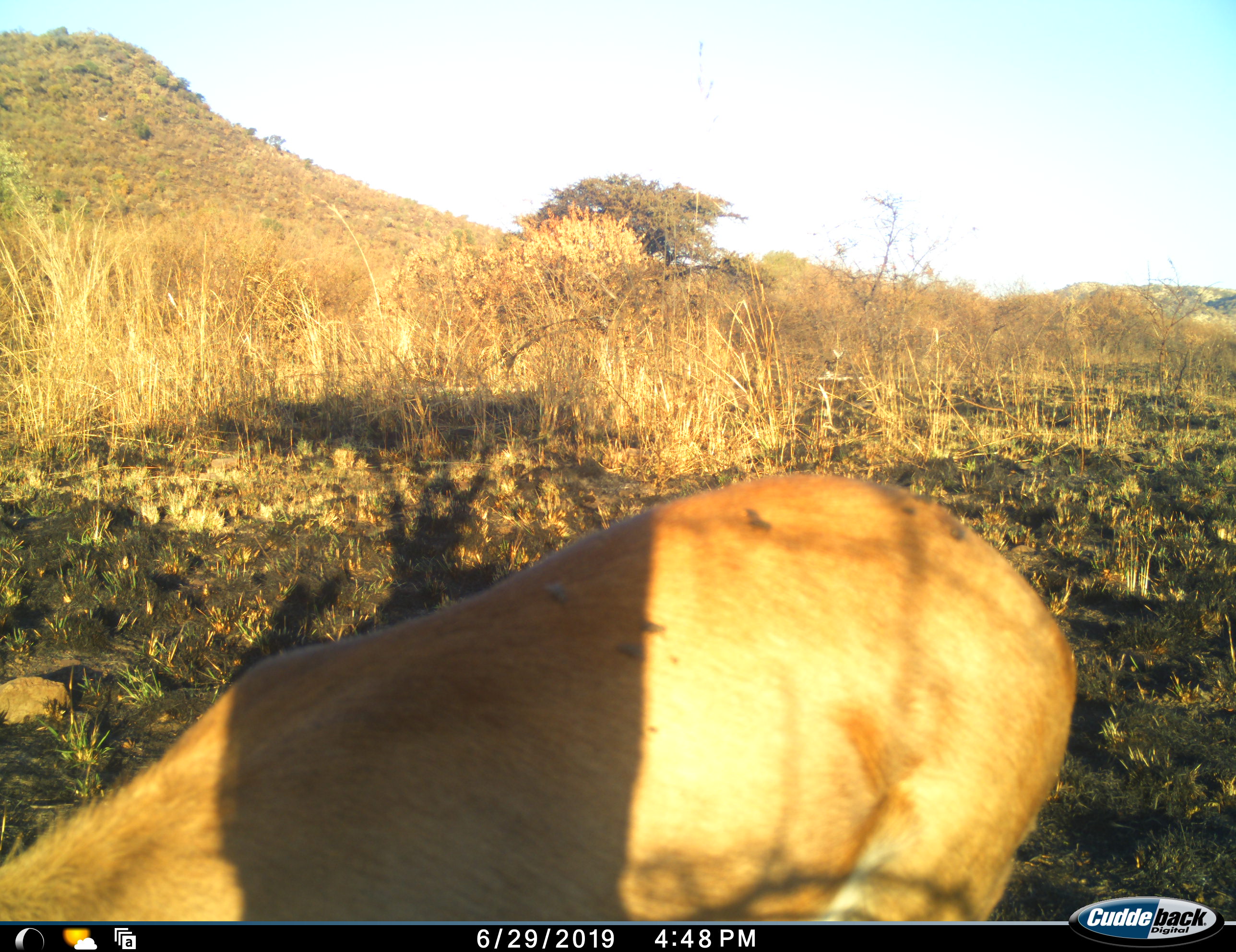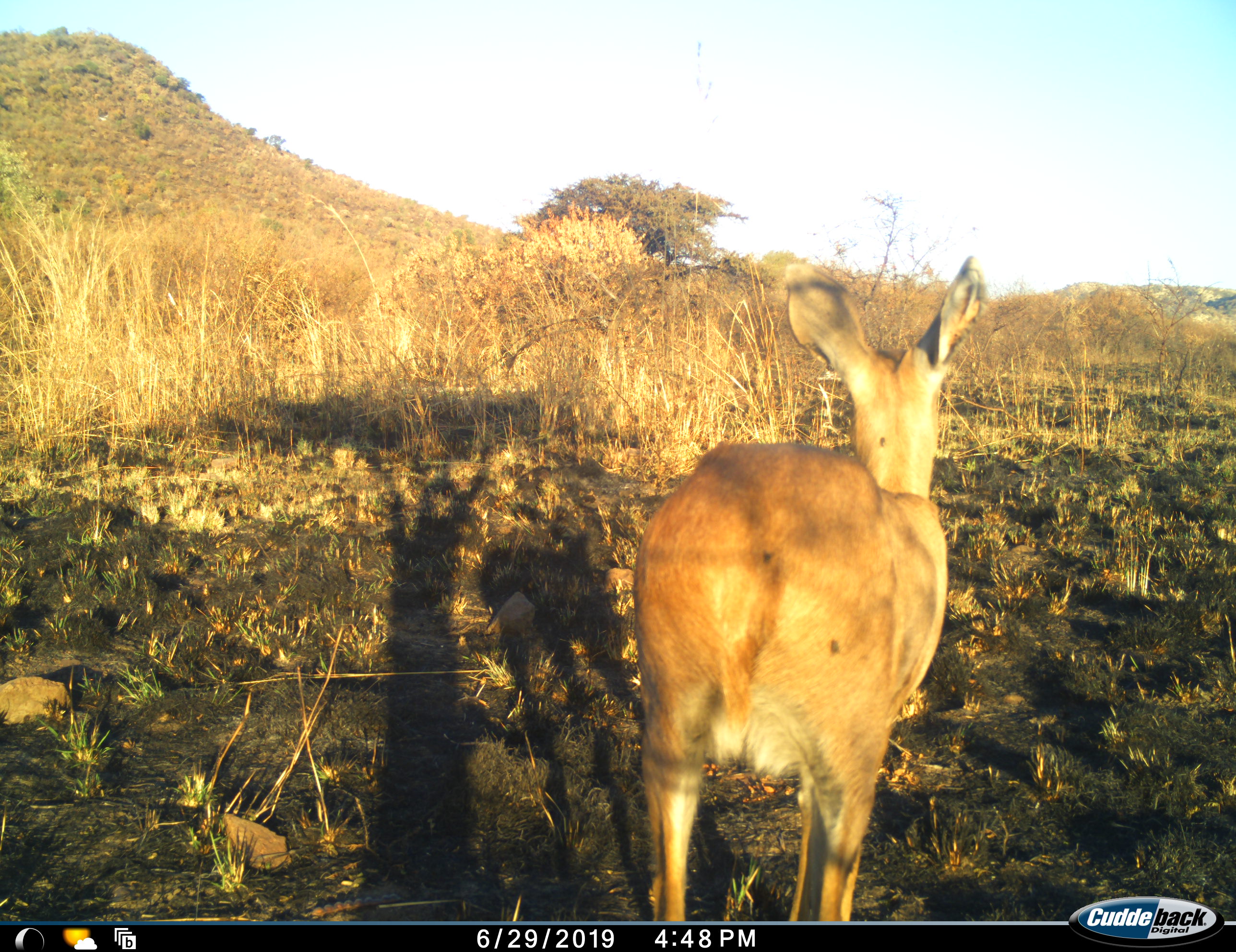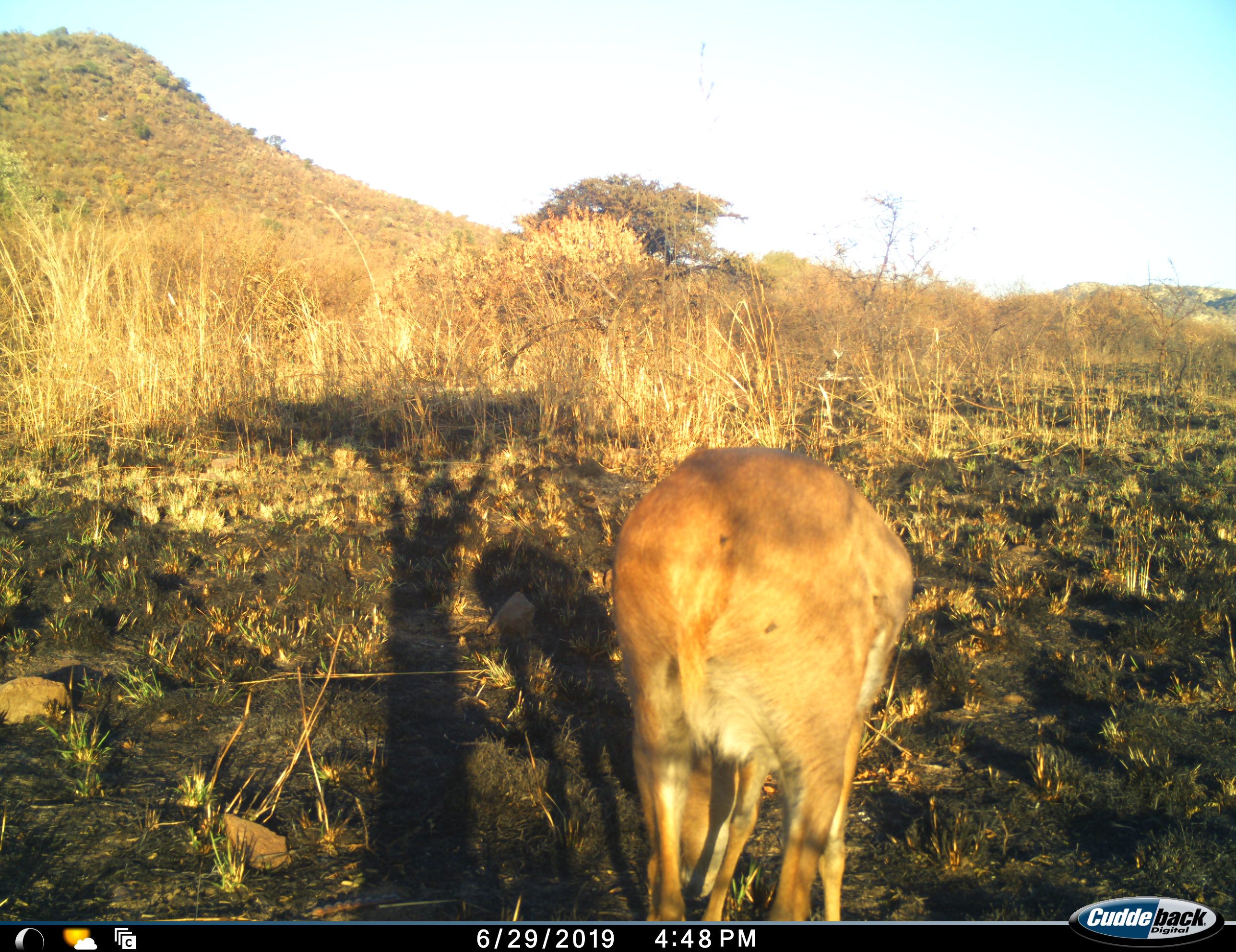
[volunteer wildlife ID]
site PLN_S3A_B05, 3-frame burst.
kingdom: Animalia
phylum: Chordata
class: Mammalia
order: Artiodactyla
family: Bovidae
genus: Aepyceros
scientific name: Aepyceros melampus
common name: impala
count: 1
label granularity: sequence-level